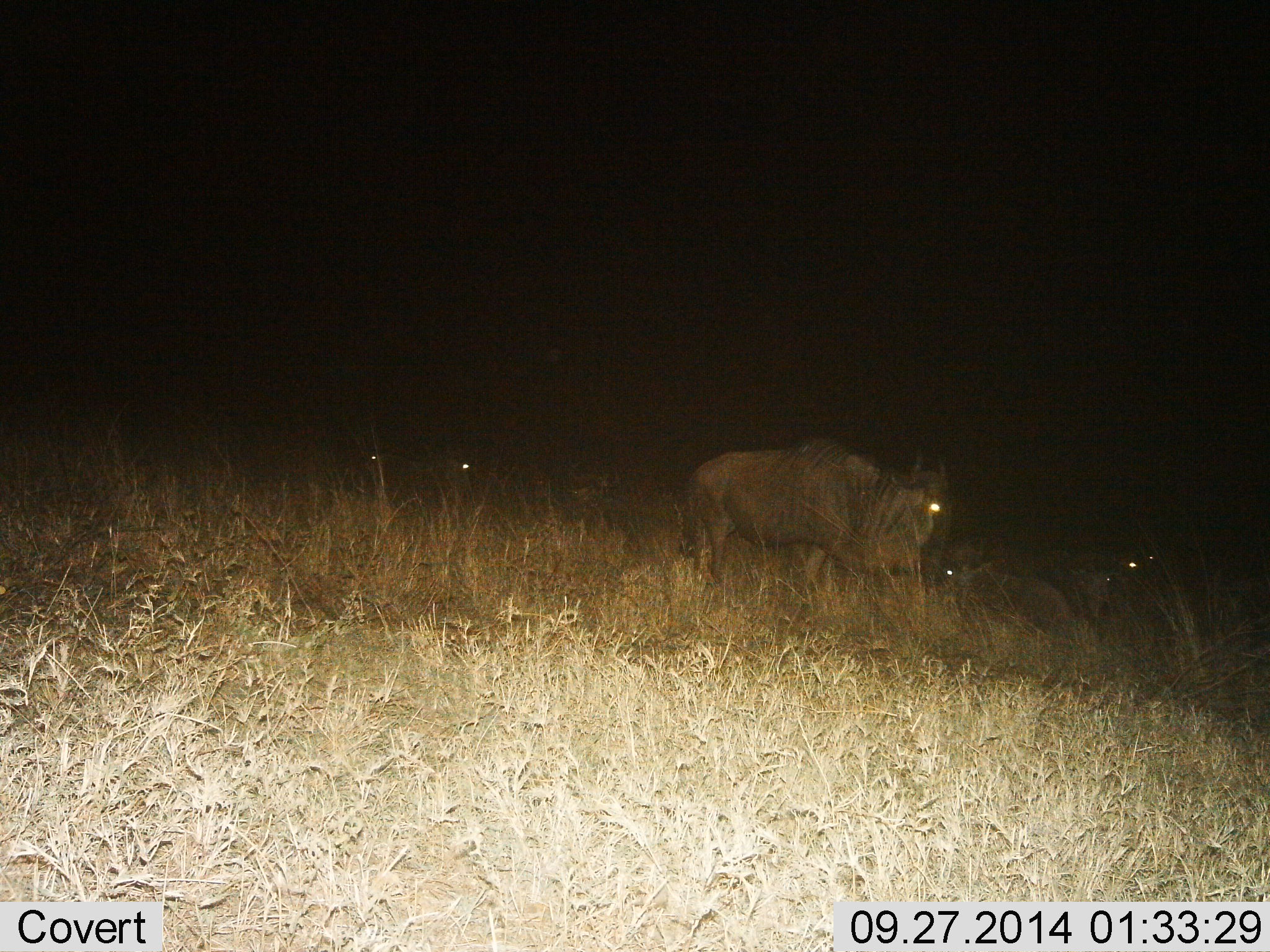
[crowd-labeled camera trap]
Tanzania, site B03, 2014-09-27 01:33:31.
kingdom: Animalia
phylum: Chordata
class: Mammalia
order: Artiodactyla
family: Bovidae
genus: Connochaetes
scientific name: Connochaetes taurinus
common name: blue wildebeest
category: wildebeest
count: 3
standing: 50%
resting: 60%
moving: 20%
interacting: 0%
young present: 0%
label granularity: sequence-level